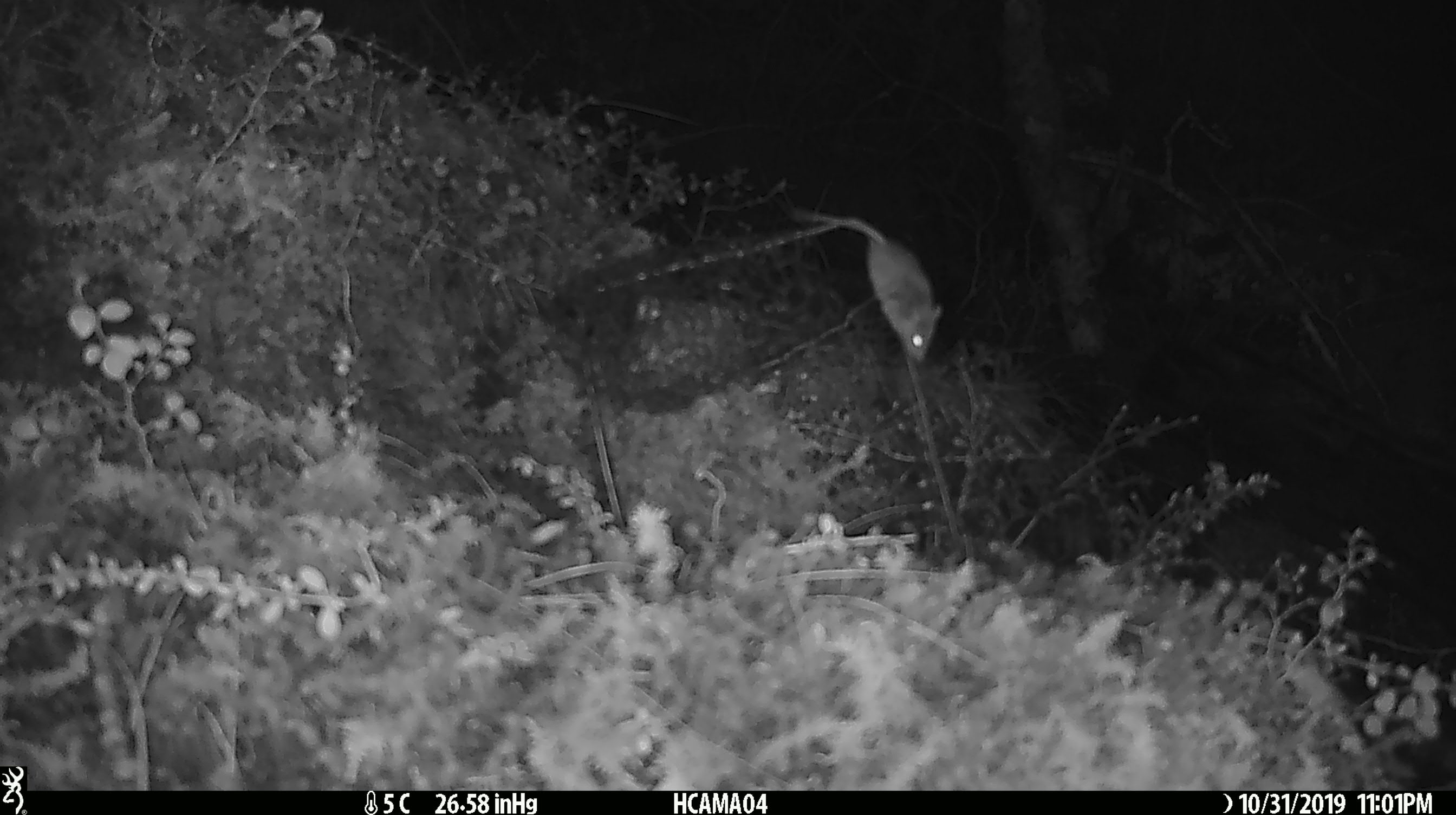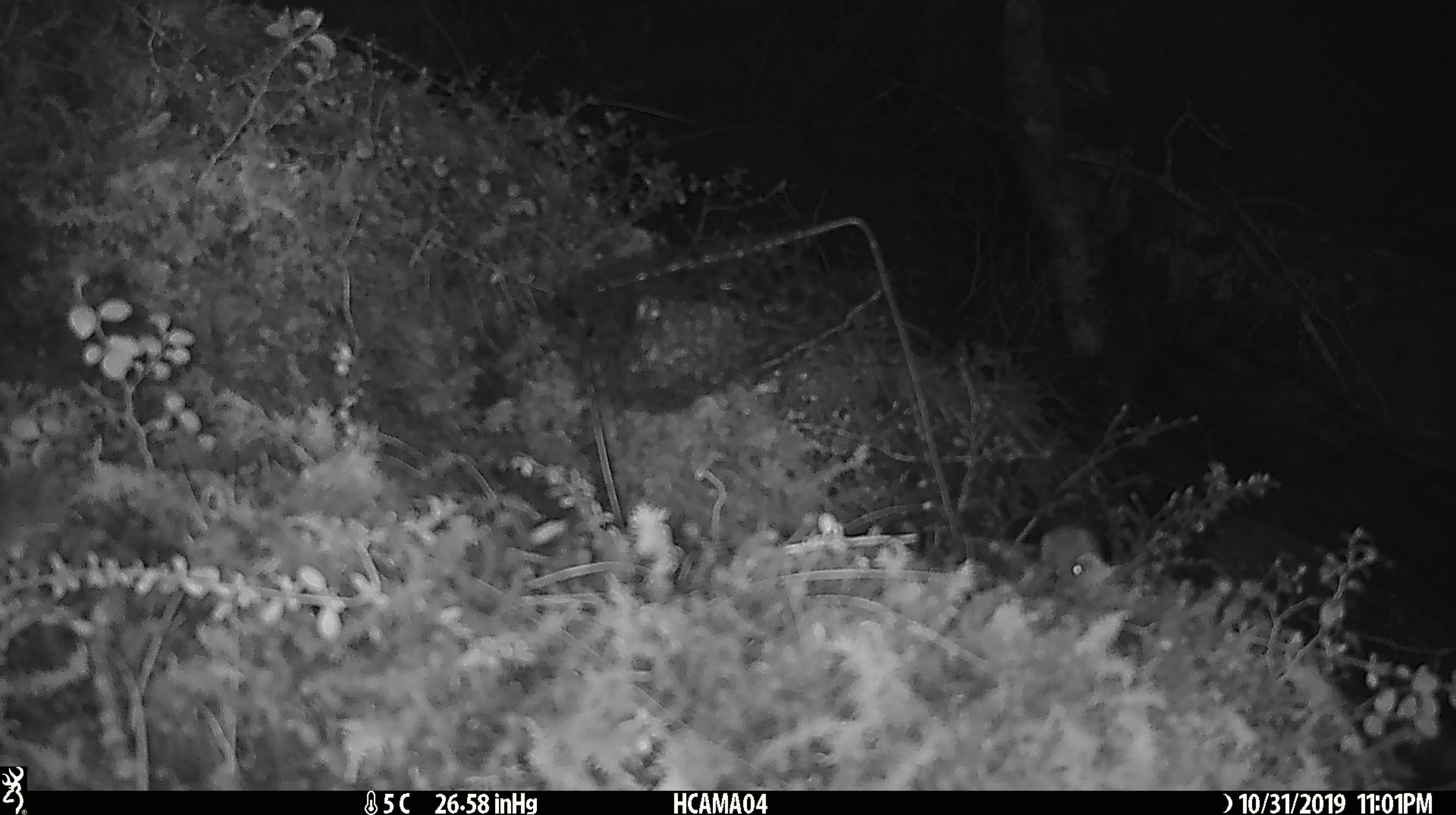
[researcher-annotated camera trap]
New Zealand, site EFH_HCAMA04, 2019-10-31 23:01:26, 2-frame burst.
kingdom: Animalia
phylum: Chordata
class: Mammalia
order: Rodentia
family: Muridae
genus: Mus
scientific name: Mus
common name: mouse